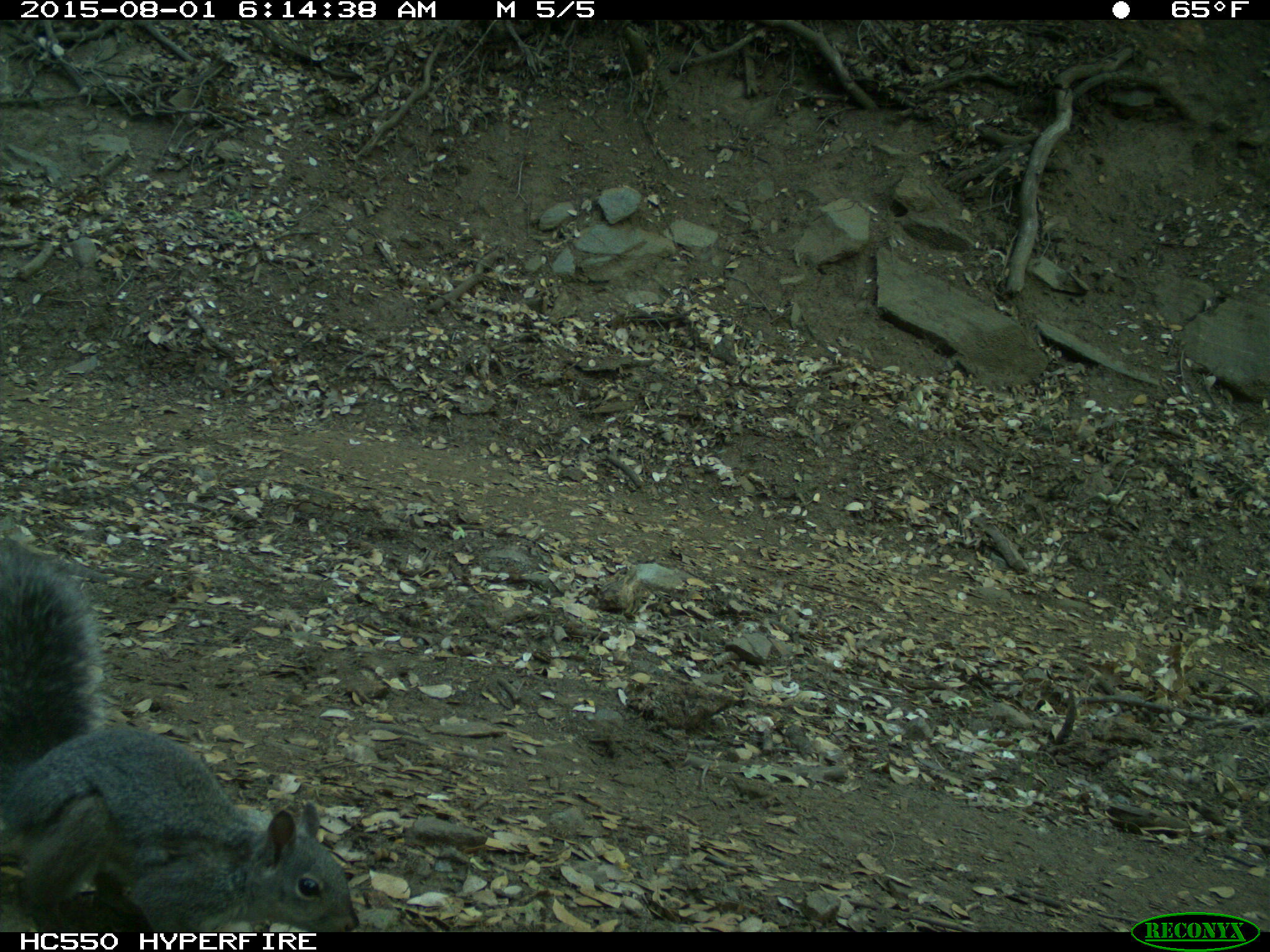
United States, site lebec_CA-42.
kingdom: Animalia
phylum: Chordata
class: Mammalia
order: Rodentia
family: Sciuridae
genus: Sciurus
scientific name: Sciurus carolinensis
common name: eastern gray squirrel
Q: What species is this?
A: Sciurus carolinensis (eastern gray squirrel).